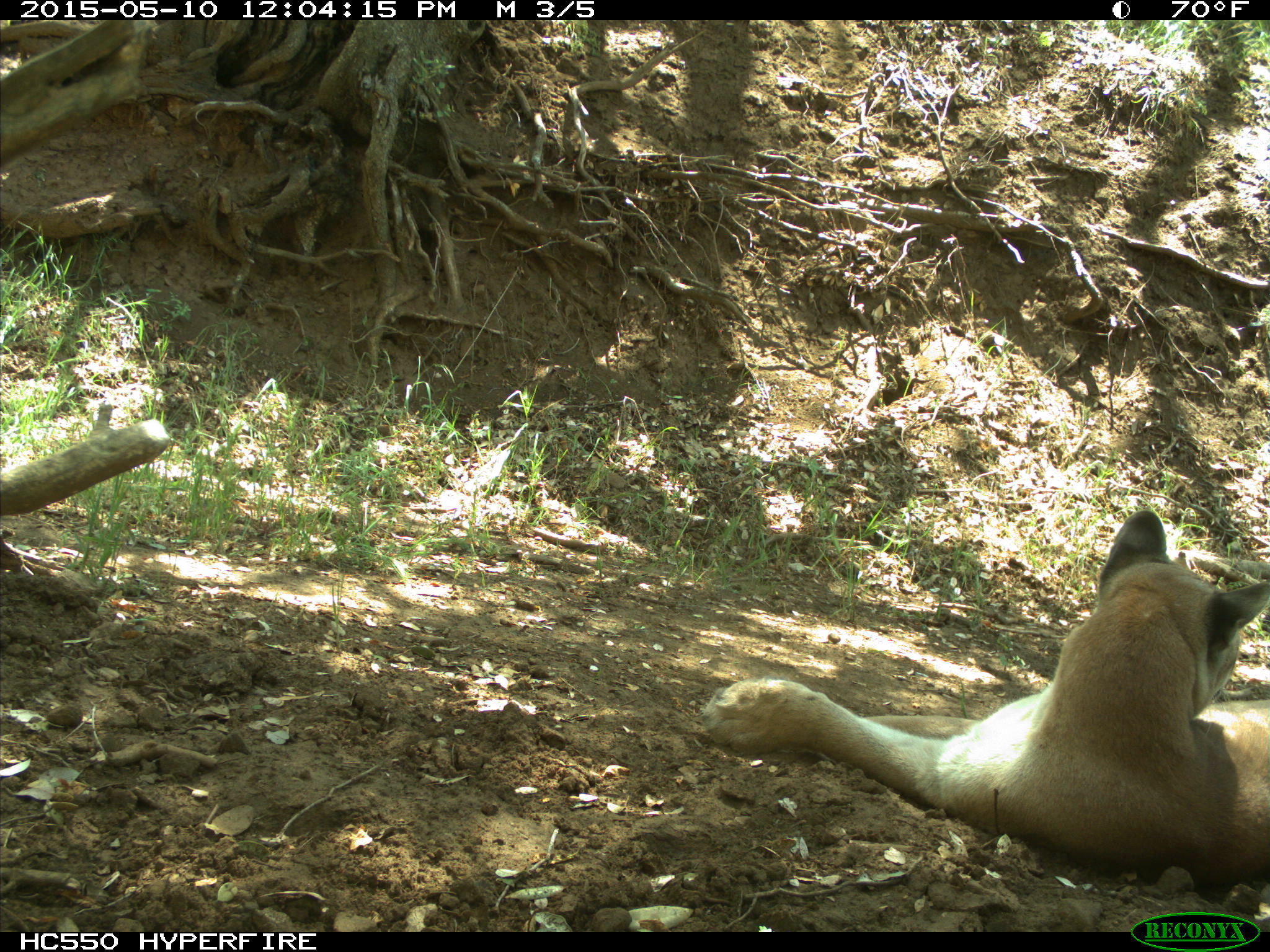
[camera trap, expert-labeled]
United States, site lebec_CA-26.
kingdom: Animalia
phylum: Chordata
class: Mammalia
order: Carnivora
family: Felidae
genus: Puma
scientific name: Puma concolor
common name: mountain lion